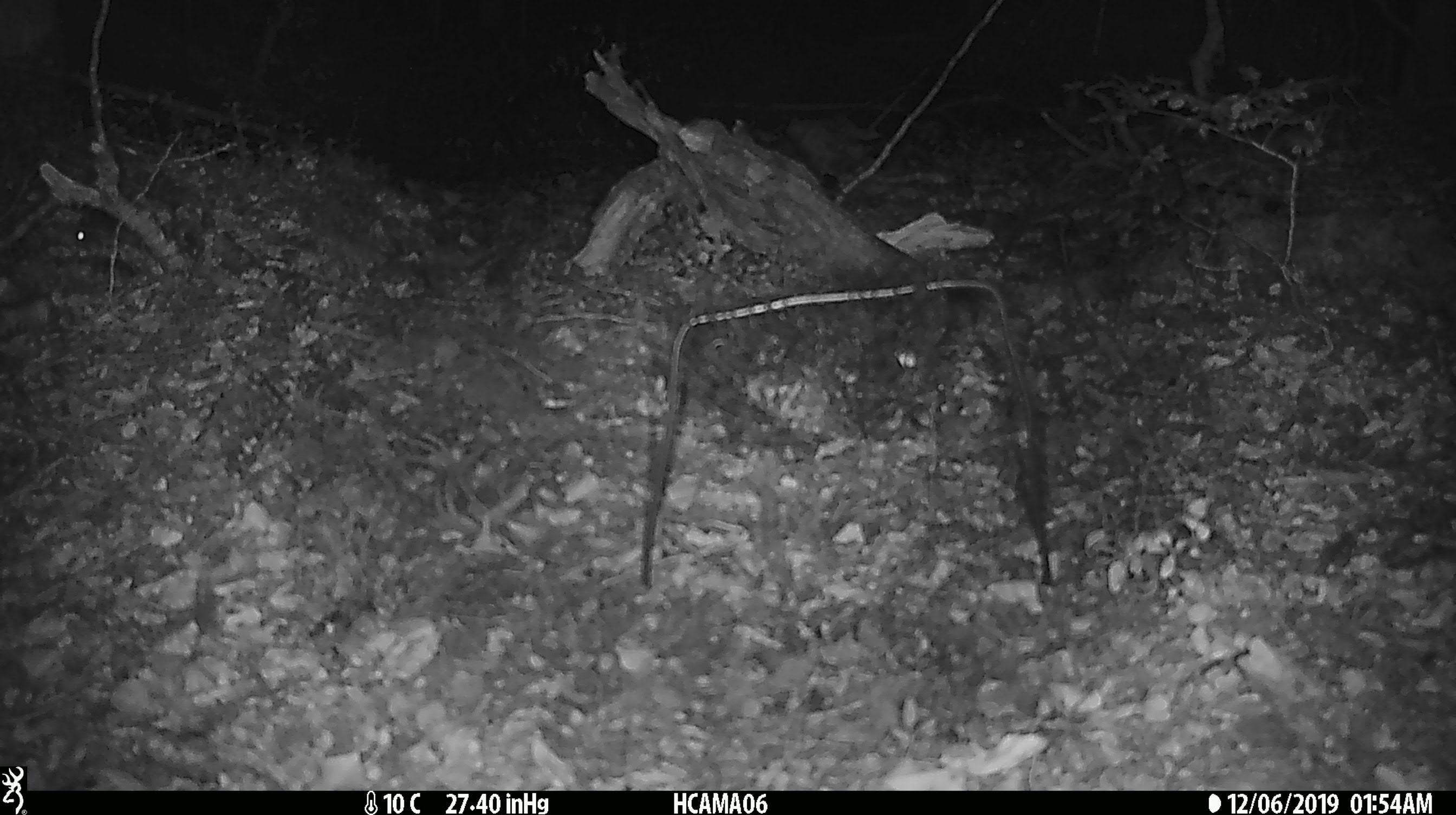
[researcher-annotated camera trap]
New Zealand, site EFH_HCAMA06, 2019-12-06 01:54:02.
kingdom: Animalia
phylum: Chordata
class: Mammalia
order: Rodentia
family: Muridae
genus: Mus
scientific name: Mus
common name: mouse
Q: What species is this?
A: Mouse (Mus).